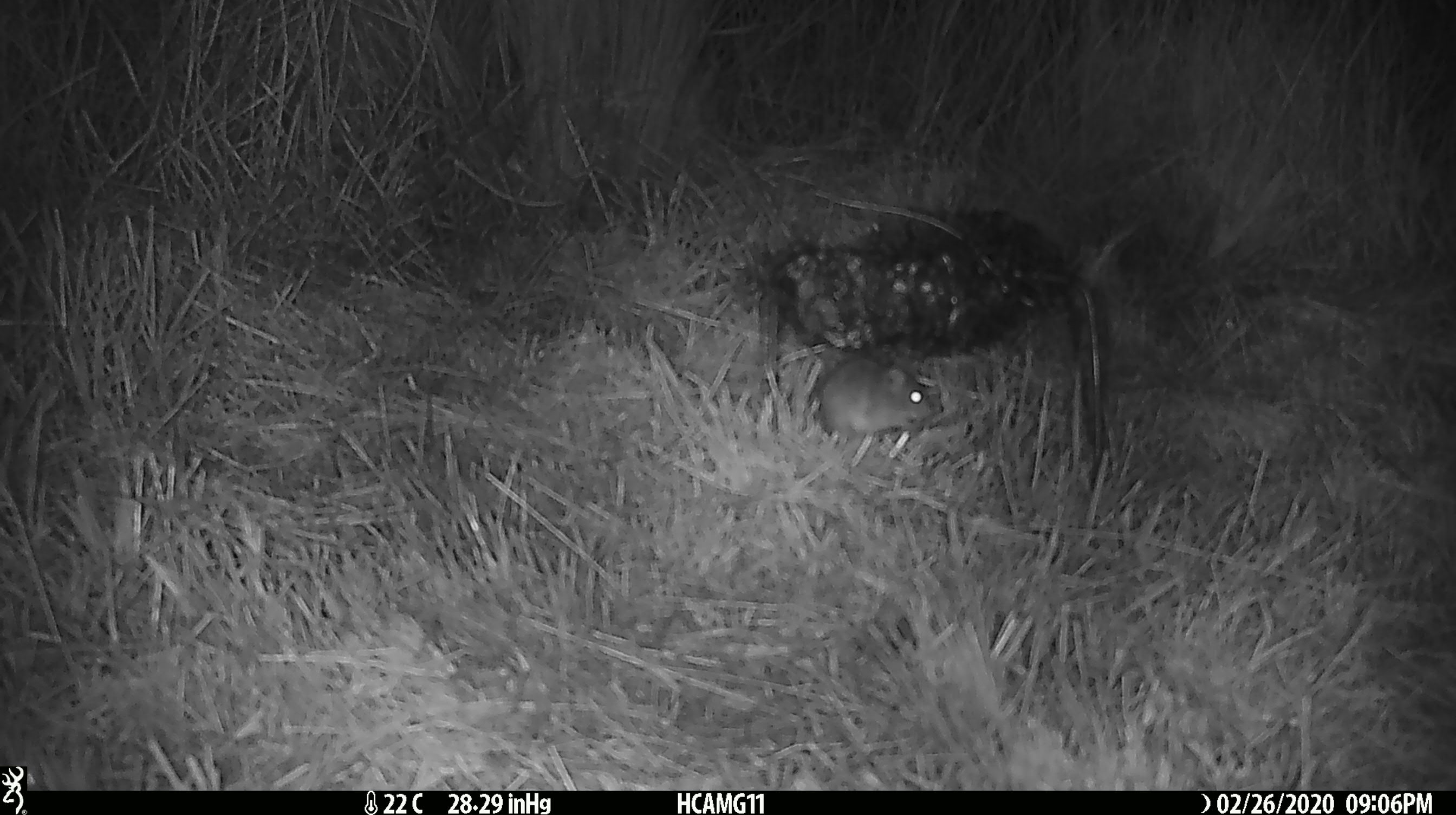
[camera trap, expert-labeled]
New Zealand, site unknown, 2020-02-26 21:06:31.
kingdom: Animalia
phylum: Chordata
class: Mammalia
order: Rodentia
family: Muridae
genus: Mus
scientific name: Mus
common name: mouse